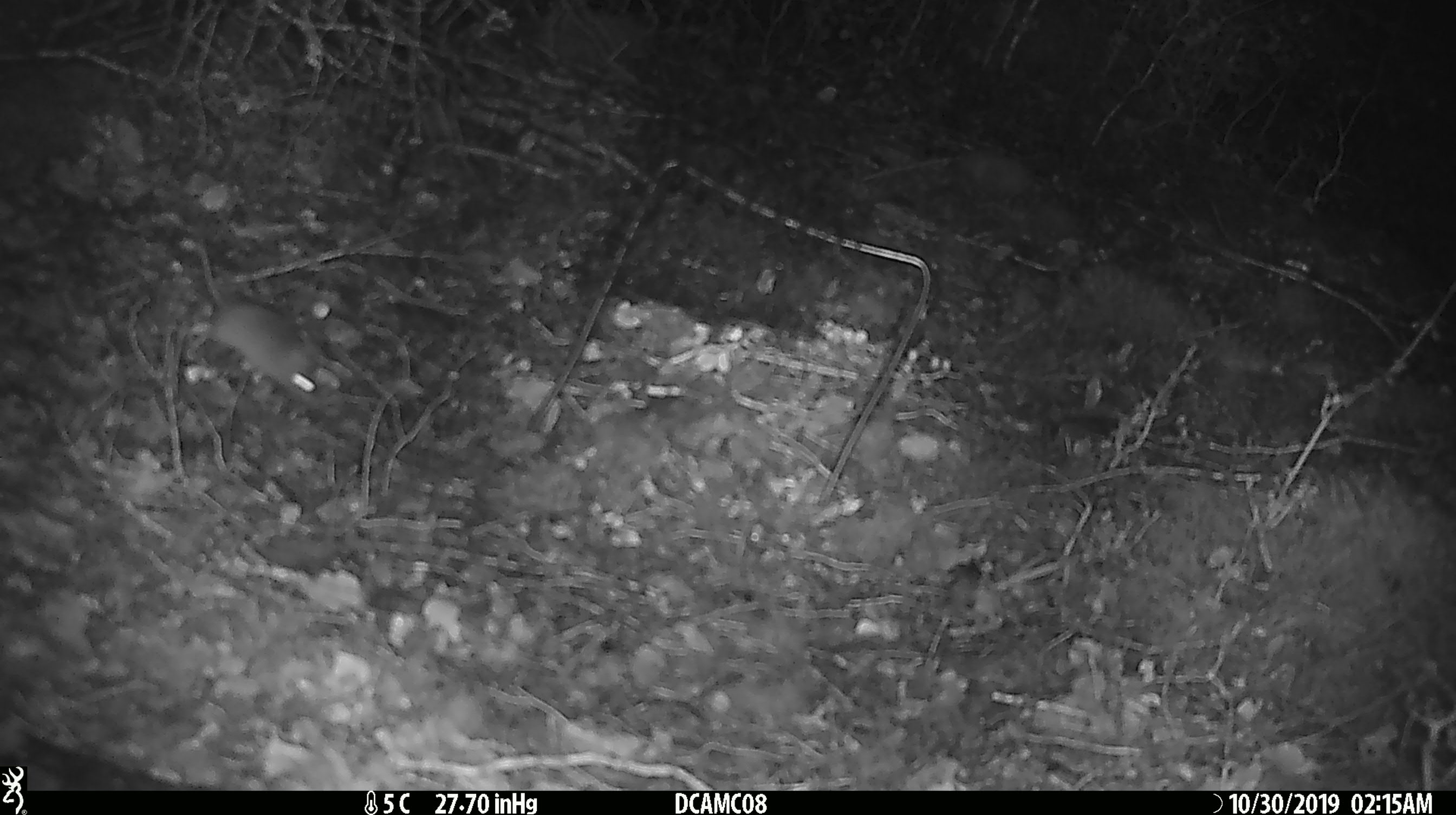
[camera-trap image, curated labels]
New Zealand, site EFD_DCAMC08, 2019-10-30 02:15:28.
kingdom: Animalia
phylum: Chordata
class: Mammalia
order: Rodentia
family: Muridae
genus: Mus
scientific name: Mus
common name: mouse